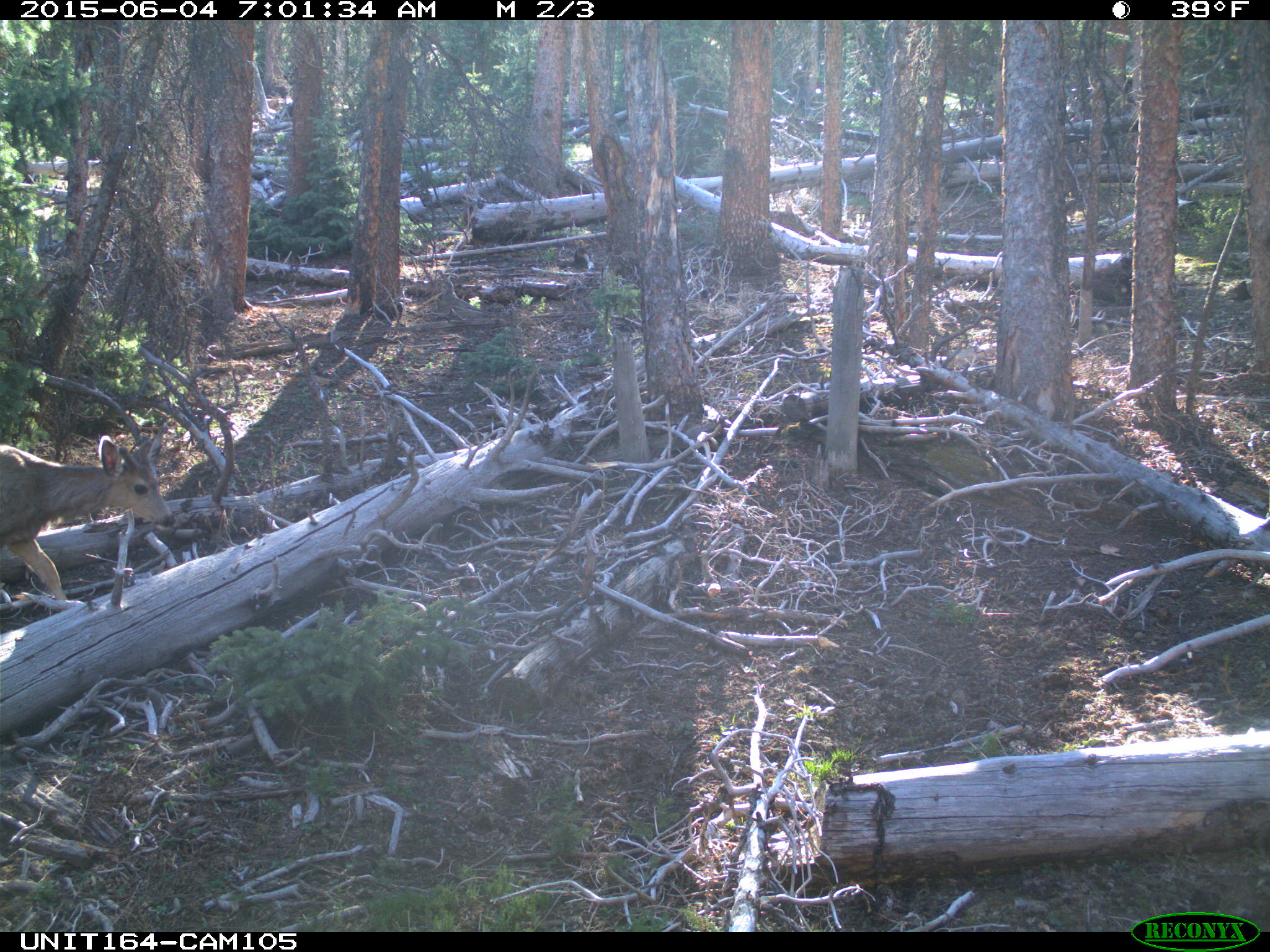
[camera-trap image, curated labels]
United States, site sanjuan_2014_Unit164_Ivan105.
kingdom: Animalia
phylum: Chordata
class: Mammalia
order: Artiodactyla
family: Cervidae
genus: Odocoileus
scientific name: Odocoileus hemionus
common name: mule deer